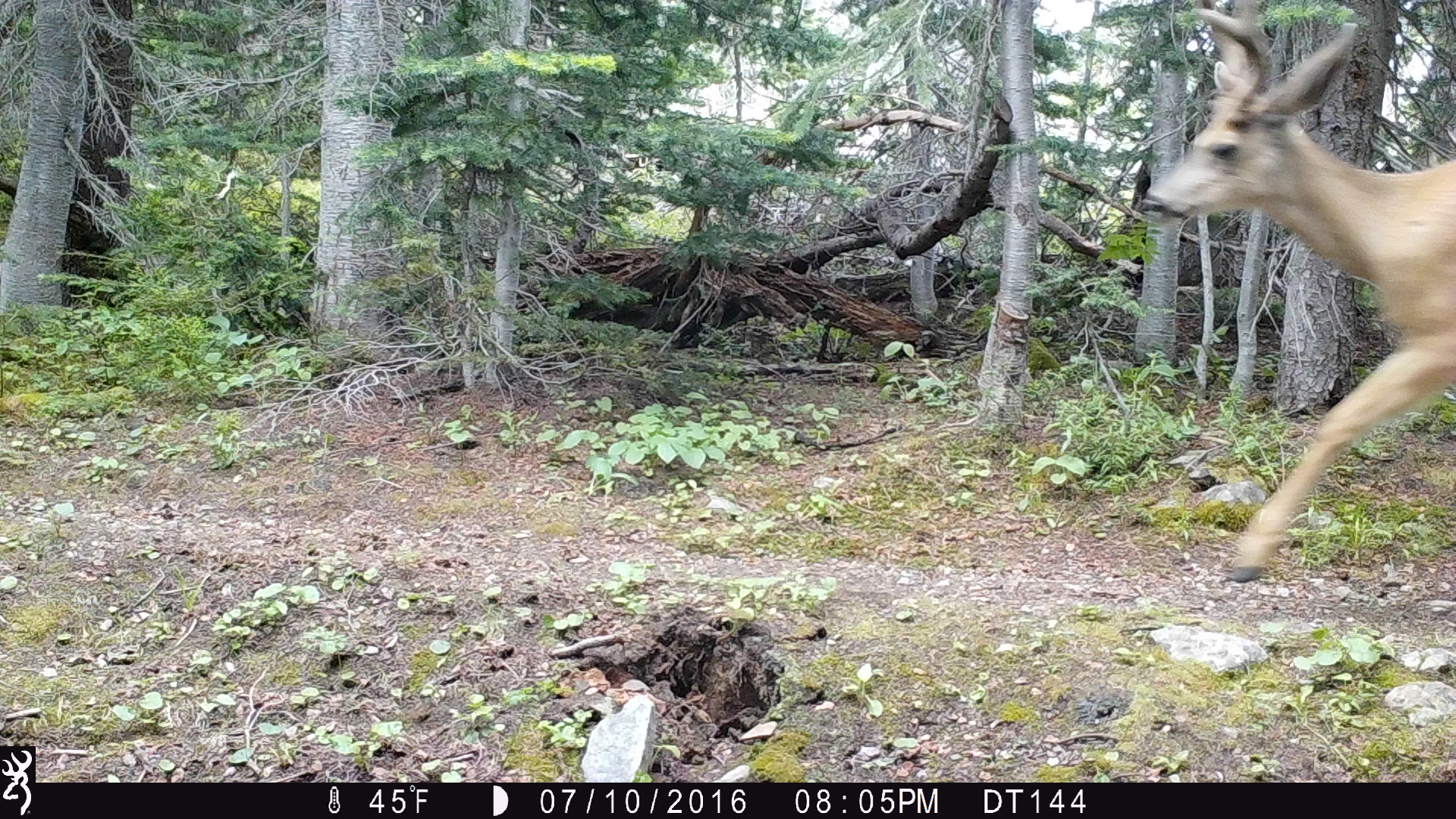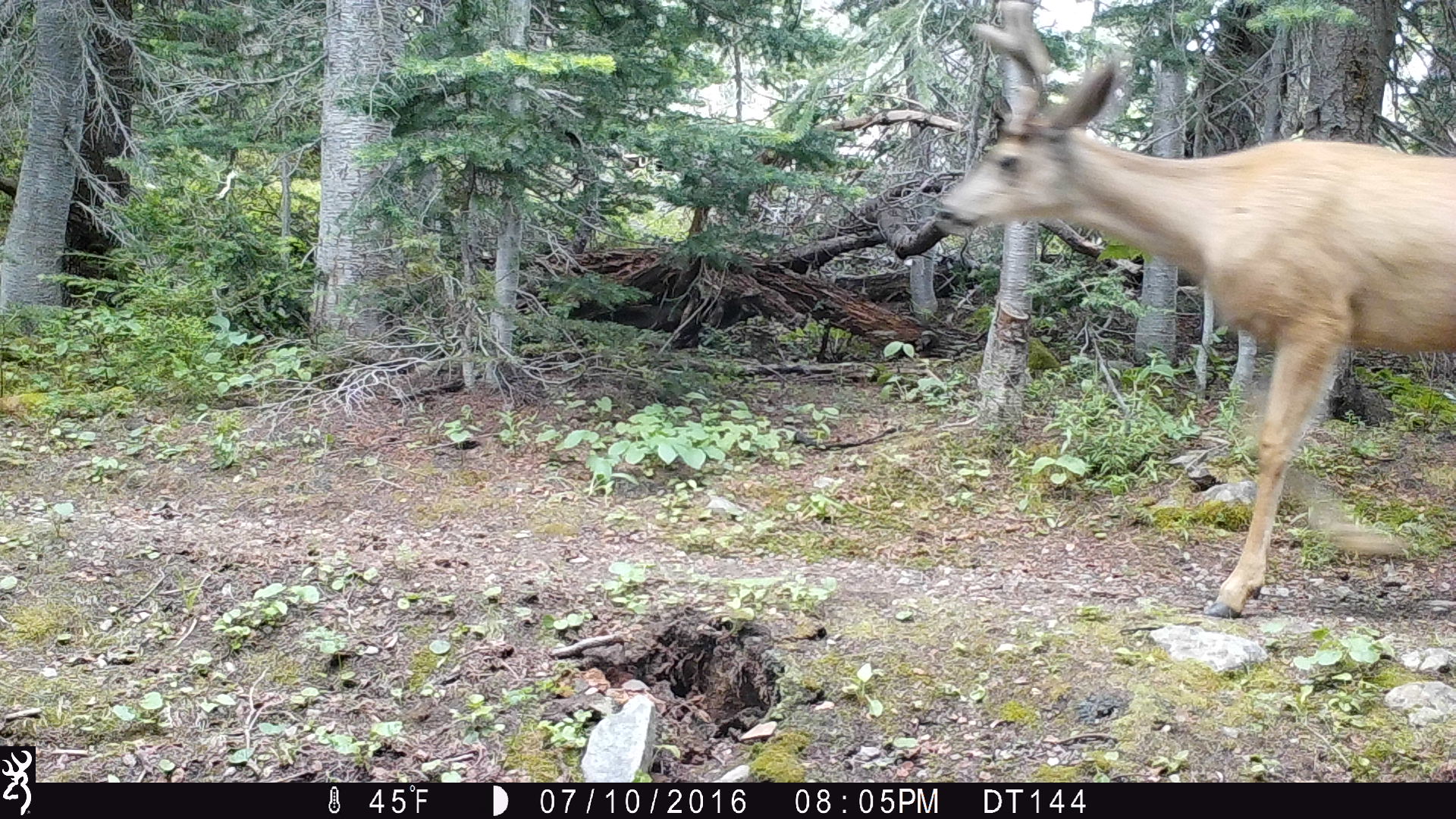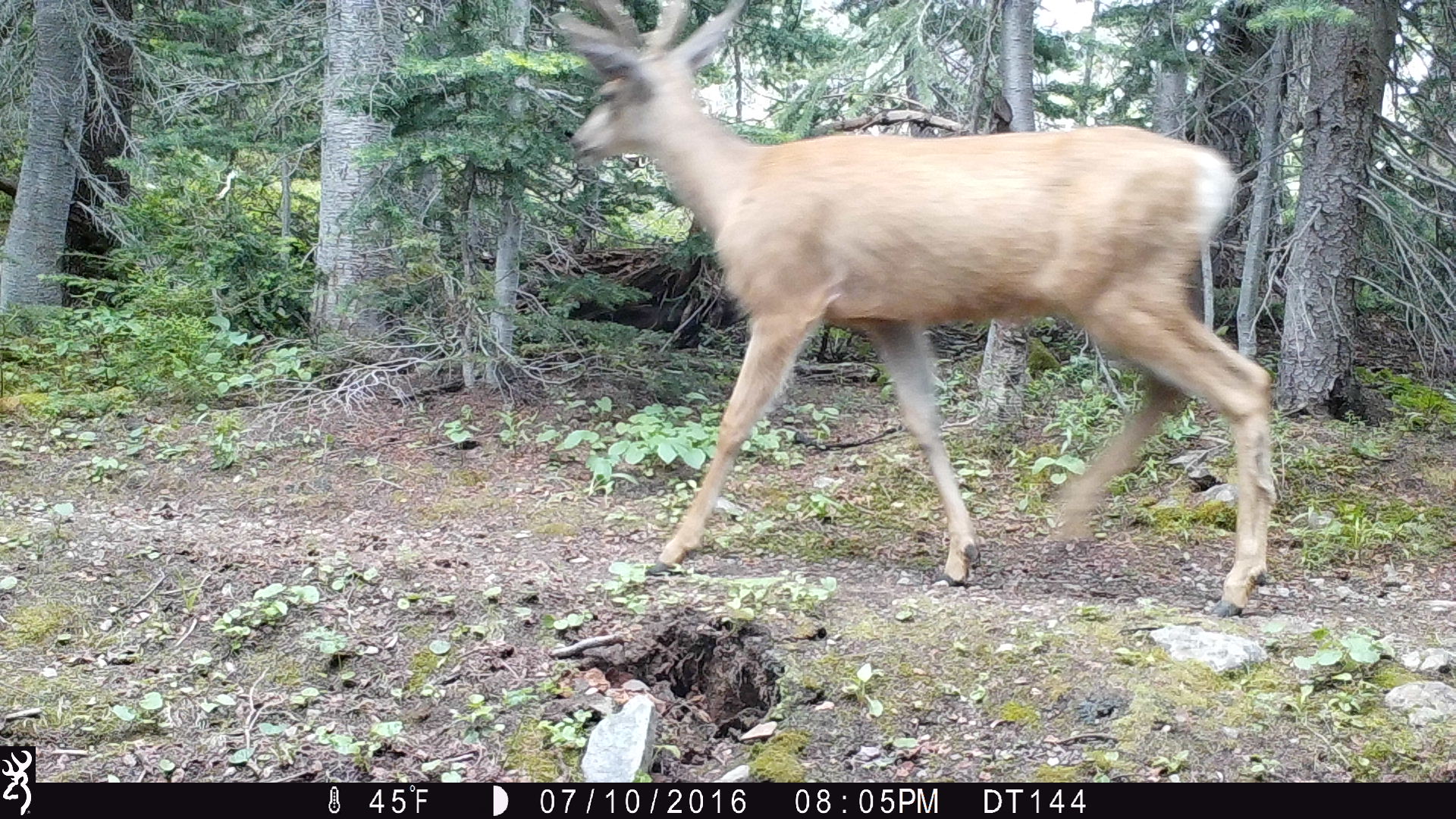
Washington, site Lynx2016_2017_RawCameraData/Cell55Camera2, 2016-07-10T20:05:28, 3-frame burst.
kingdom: Animalia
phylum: Chordata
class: Mammalia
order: Artiodactyla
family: Cervidae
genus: Odocoileus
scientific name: Odocoileus hemionus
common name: mule deer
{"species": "Odocoileus hemionus (mule deer)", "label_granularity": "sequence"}